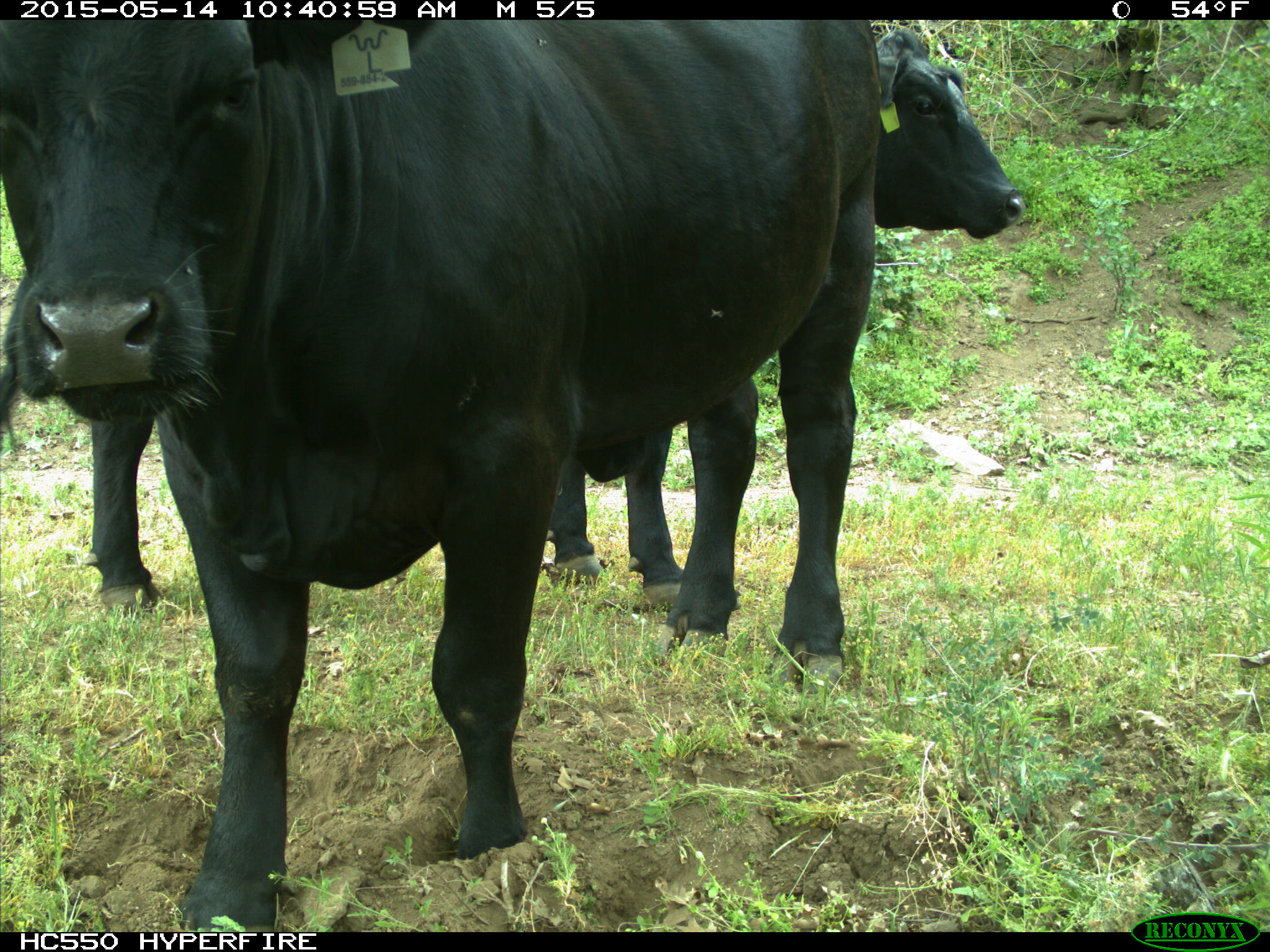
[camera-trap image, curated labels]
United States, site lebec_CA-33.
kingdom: Animalia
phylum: Chordata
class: Mammalia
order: Artiodactyla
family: Bovidae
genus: Bos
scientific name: Bos taurus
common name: domestic cow